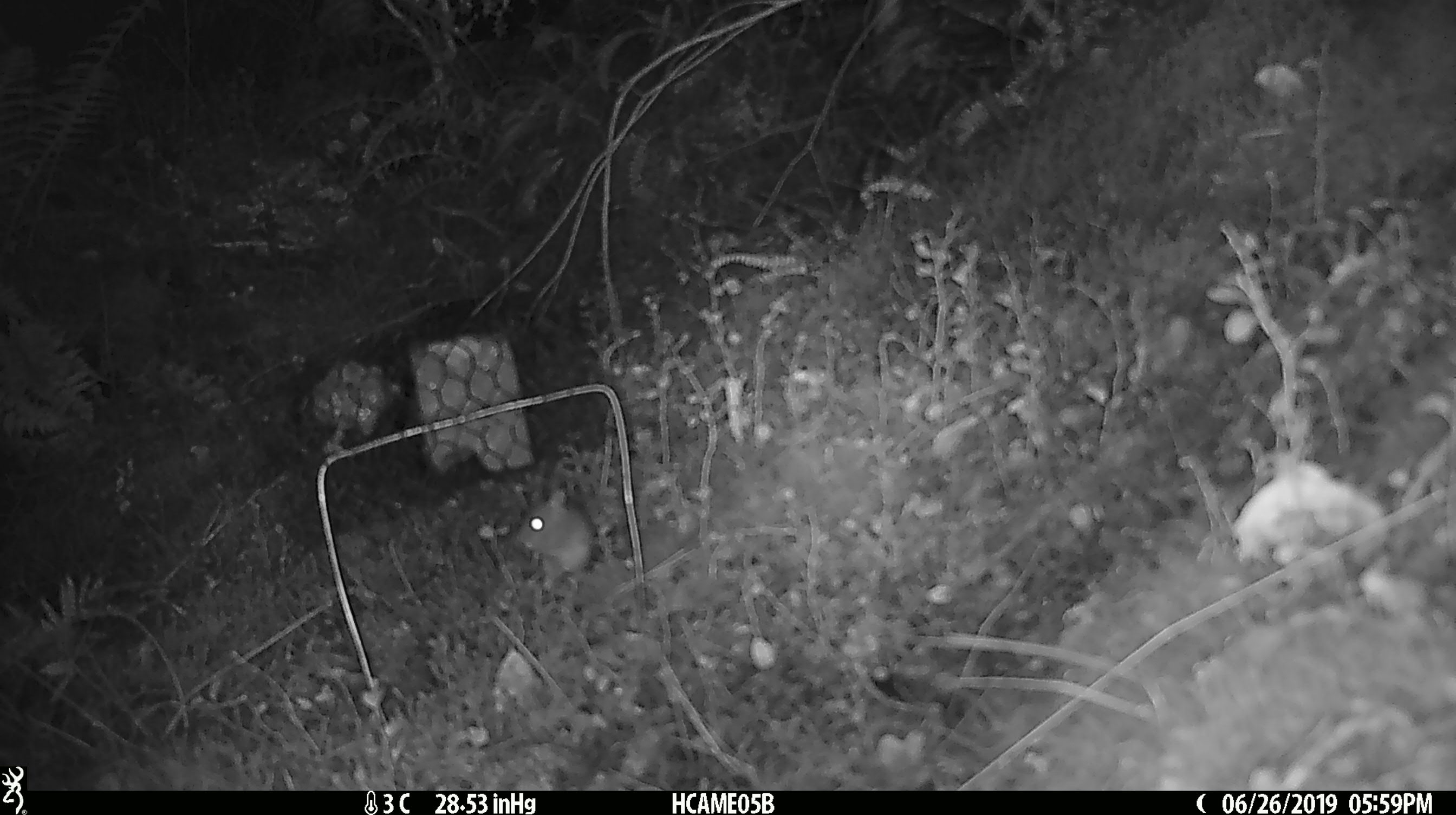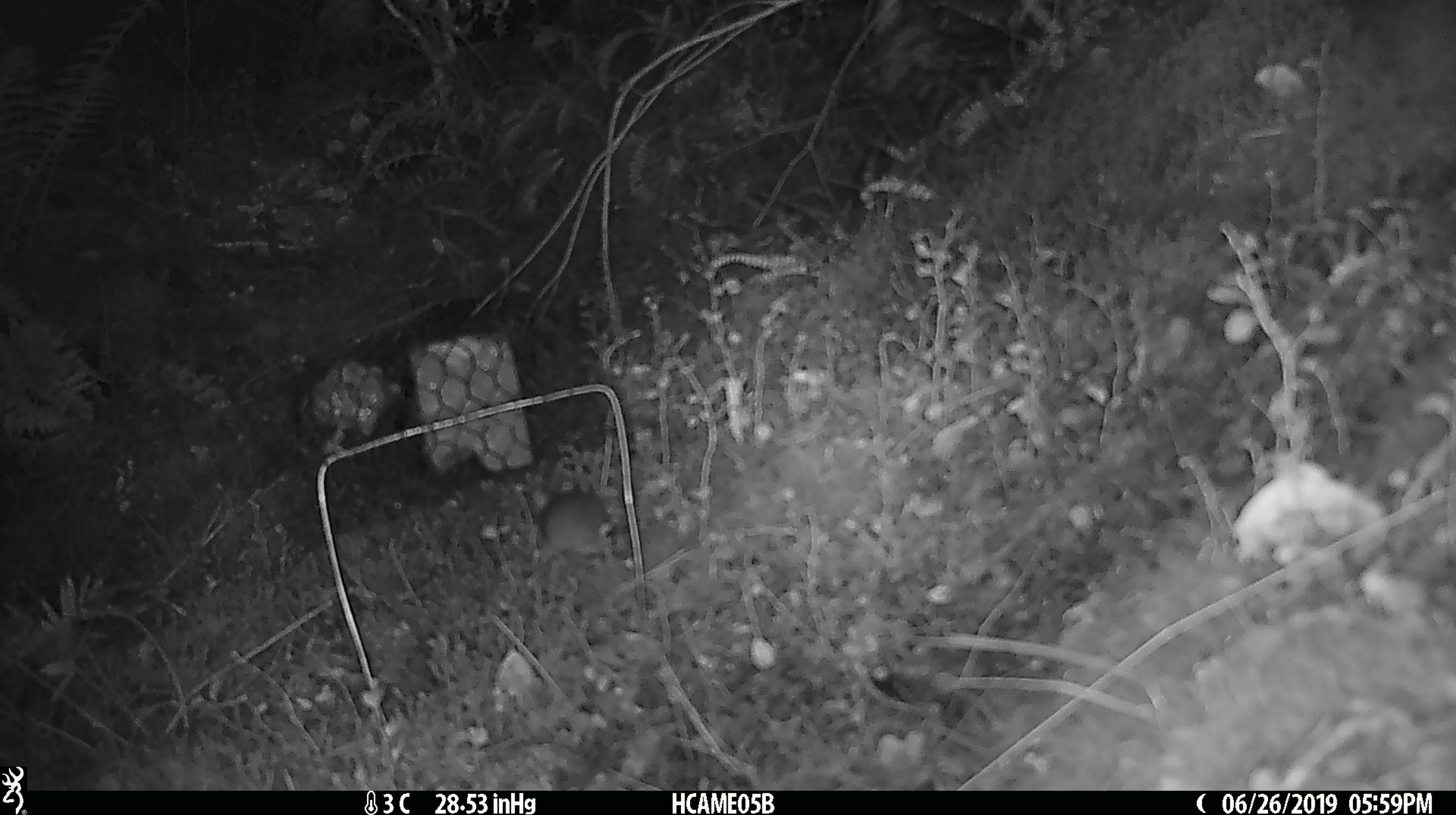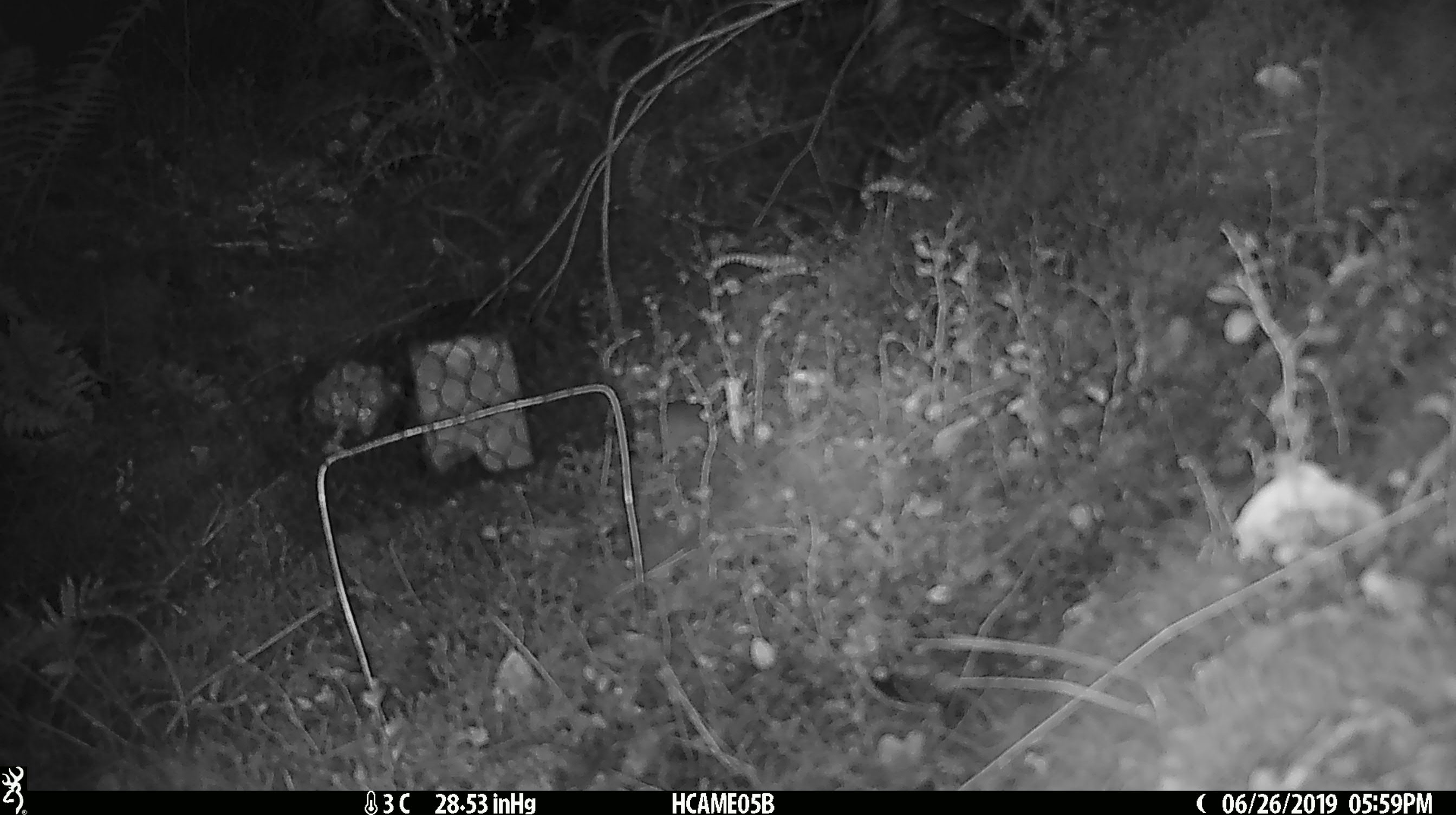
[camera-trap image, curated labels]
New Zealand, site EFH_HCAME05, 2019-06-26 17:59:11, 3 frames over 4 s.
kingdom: Animalia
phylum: Chordata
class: Mammalia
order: Rodentia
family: Muridae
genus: Mus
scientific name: Mus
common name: mouse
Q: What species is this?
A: Mouse (Mus).